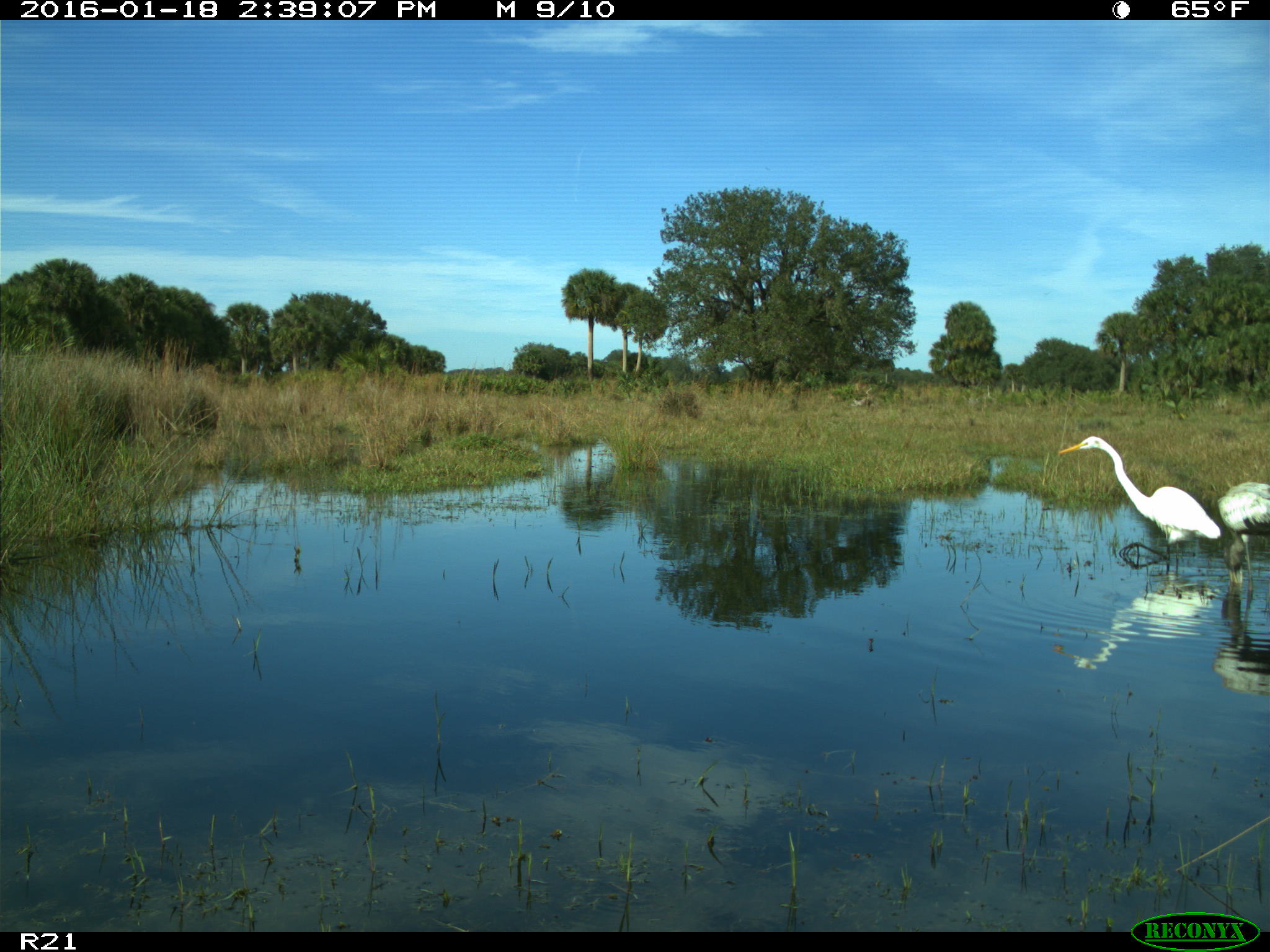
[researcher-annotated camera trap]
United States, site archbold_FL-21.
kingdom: Animalia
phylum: Chordata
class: Aves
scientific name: Aves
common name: birds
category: unidentified bird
Unidentified bird (birds) (Aves).